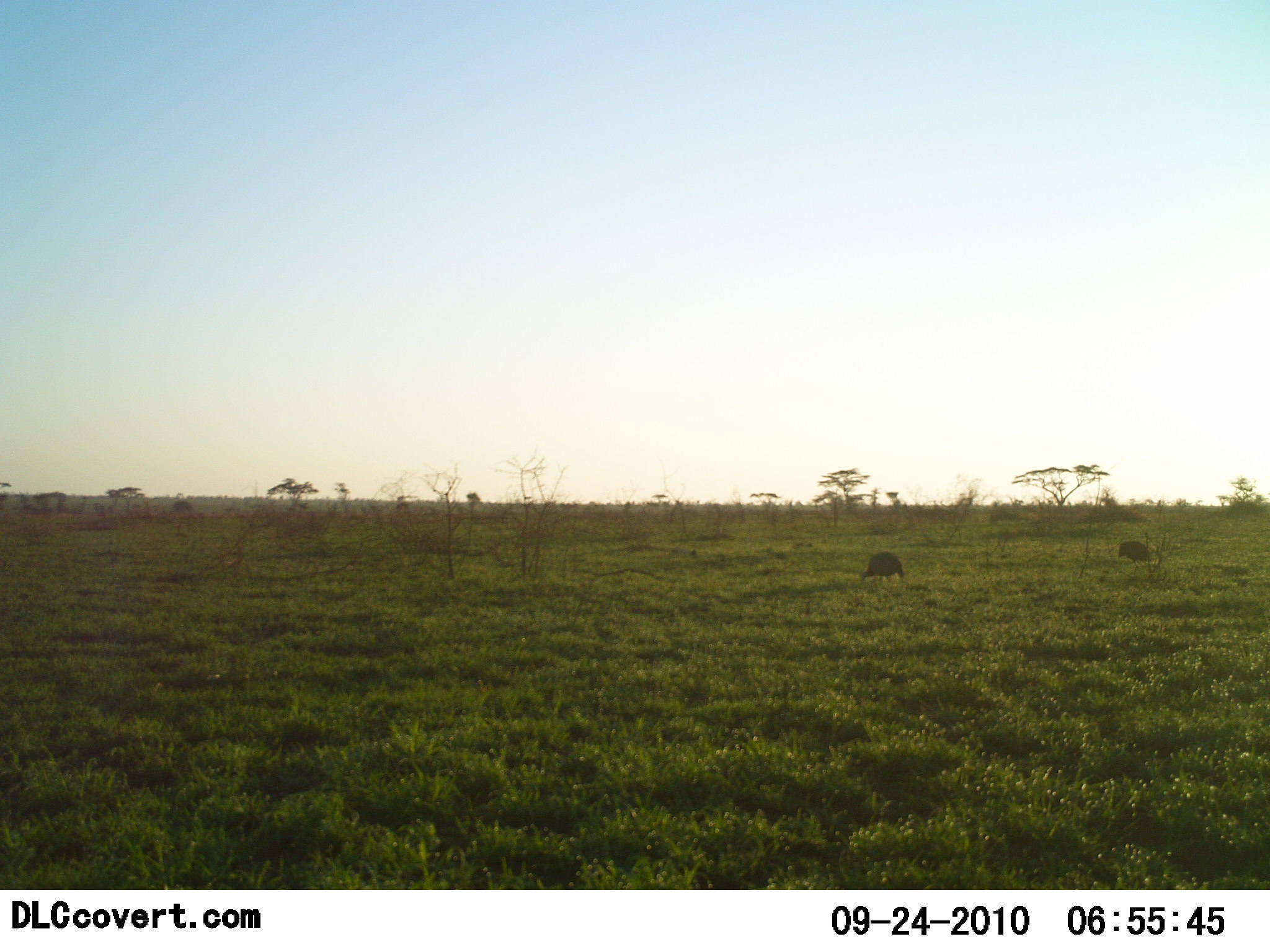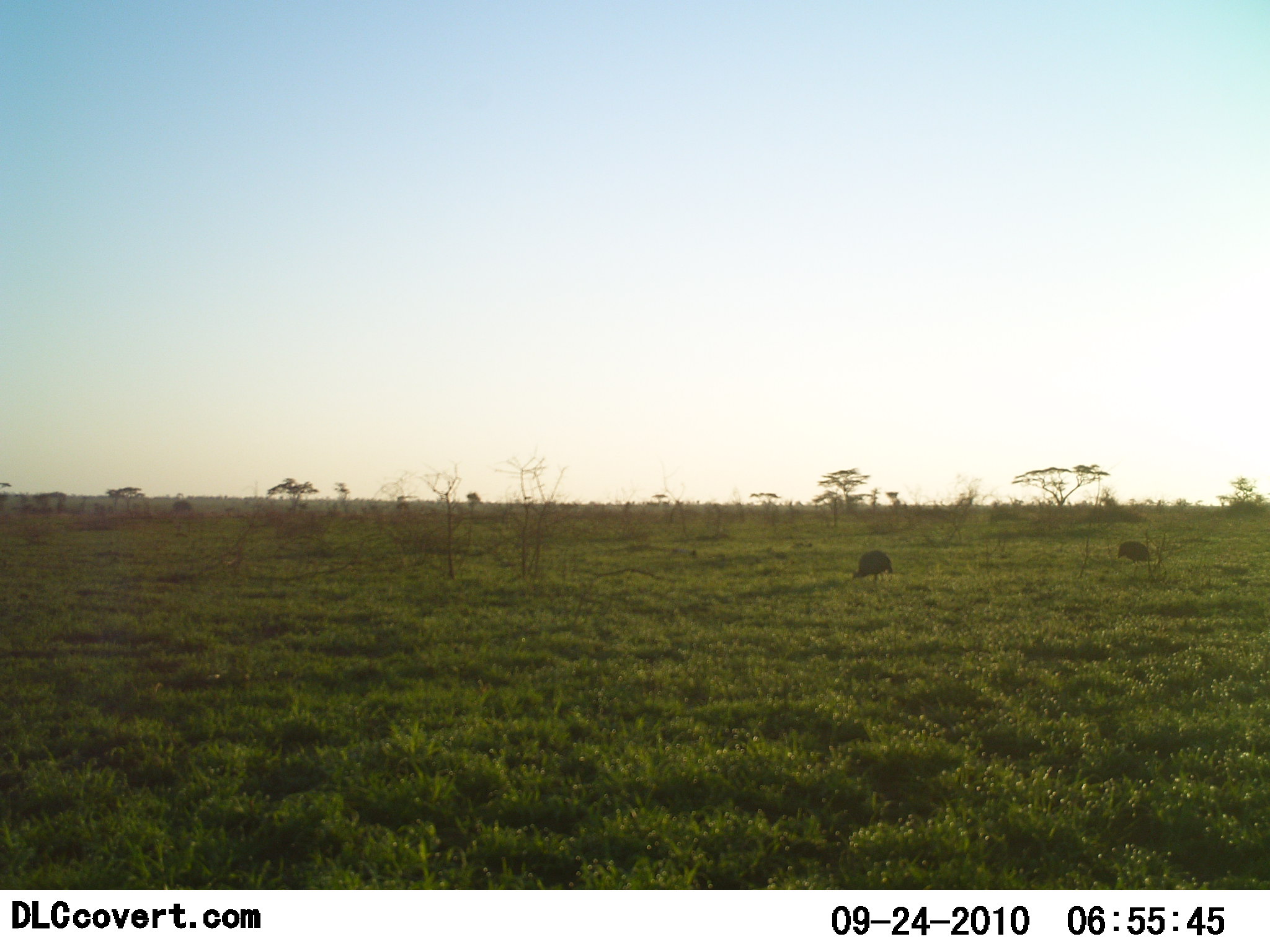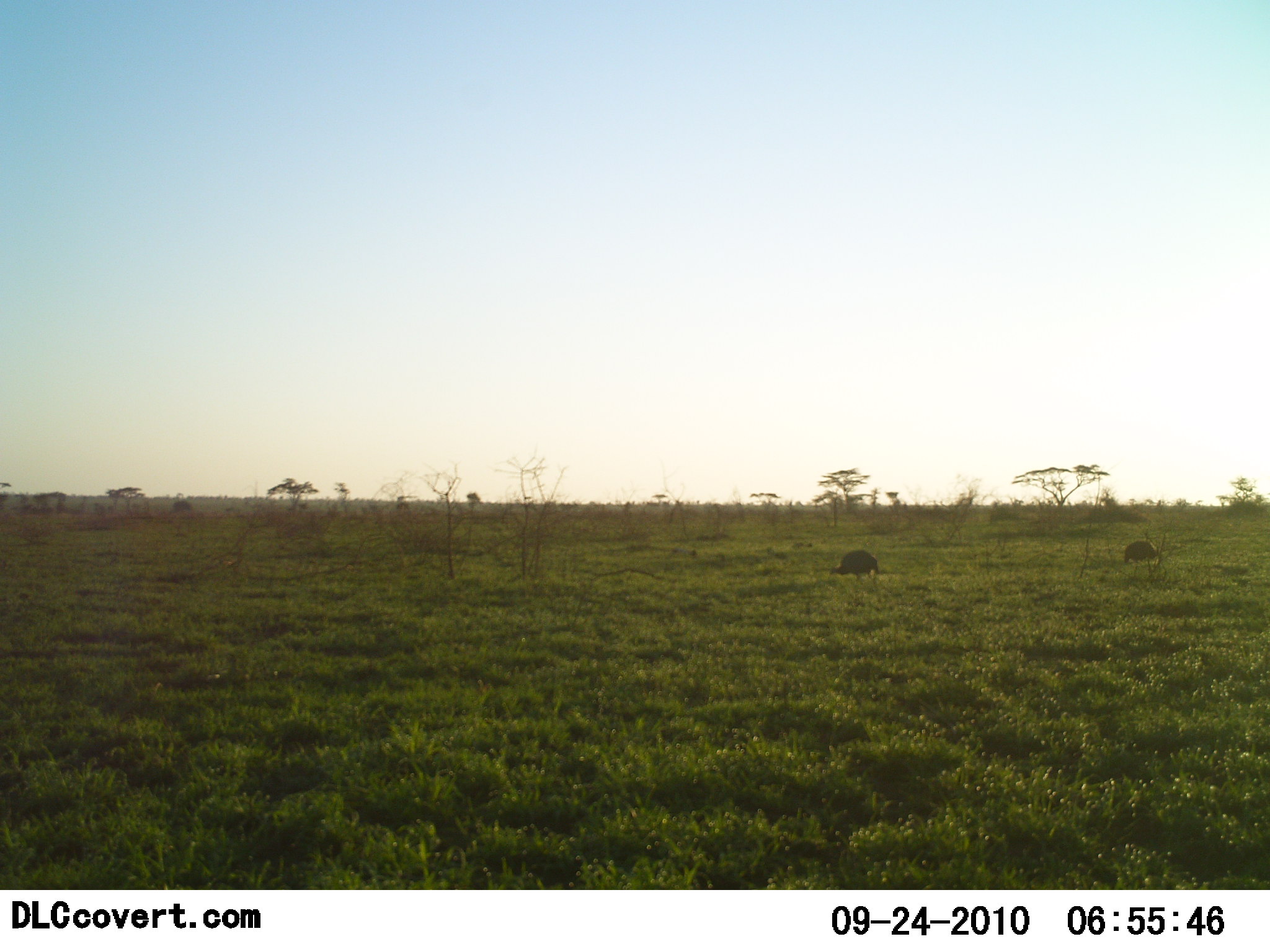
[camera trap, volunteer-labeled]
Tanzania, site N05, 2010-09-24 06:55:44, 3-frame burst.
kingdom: Animalia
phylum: Chordata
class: Aves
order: Galliformes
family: Numididae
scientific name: Numididae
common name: guinea fowl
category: guineafowl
Guineafowl (guinea fowl) (Numididae), count 2. Behavior (volunteer vote fractions): standing 0%, resting 7%, moving 43%, interacting 0%. Young present (vote fraction): 0%. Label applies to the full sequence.